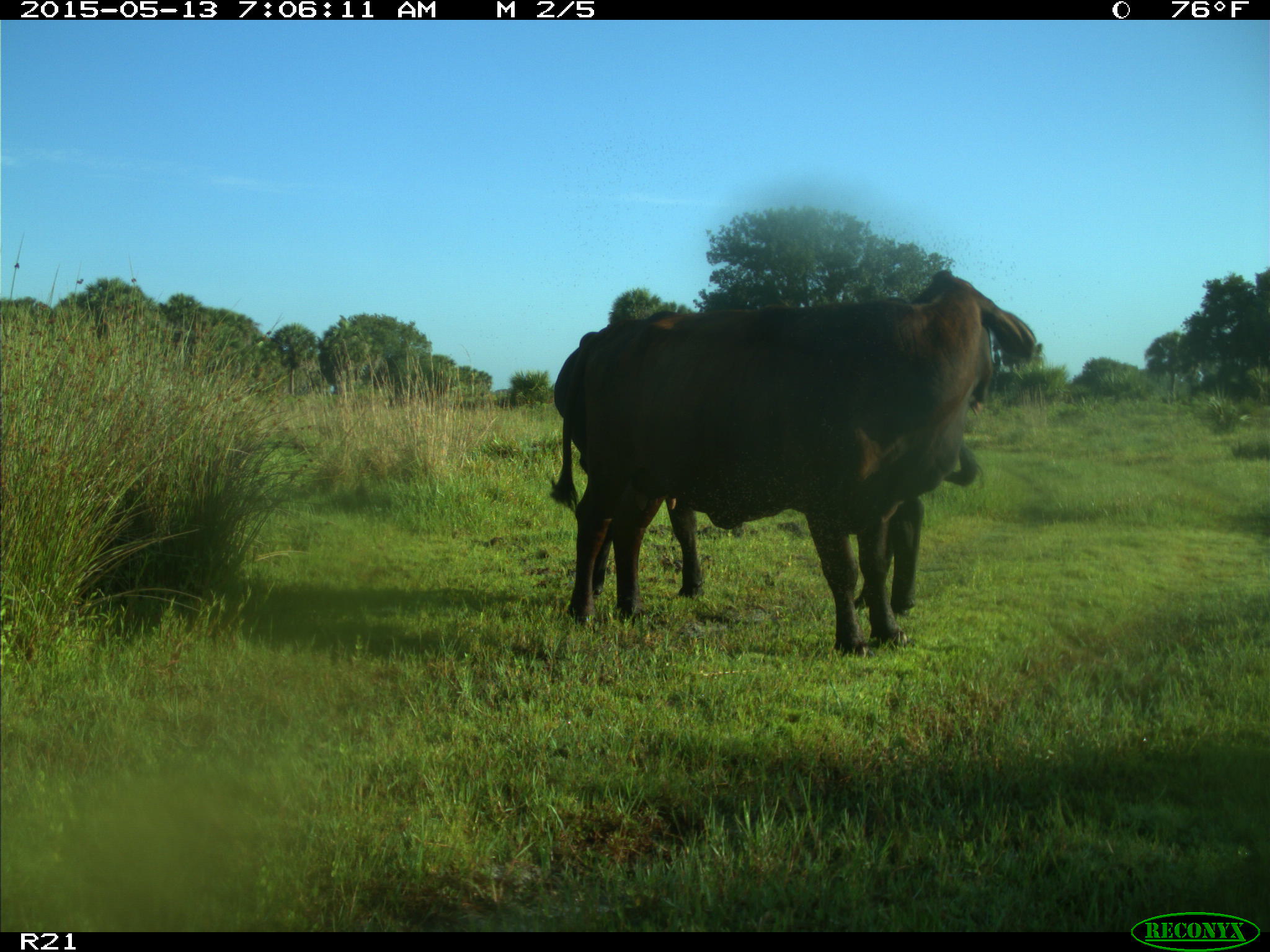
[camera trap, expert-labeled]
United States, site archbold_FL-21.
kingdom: Animalia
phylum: Chordata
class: Mammalia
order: Artiodactyla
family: Bovidae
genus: Bos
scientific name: Bos taurus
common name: domestic cow